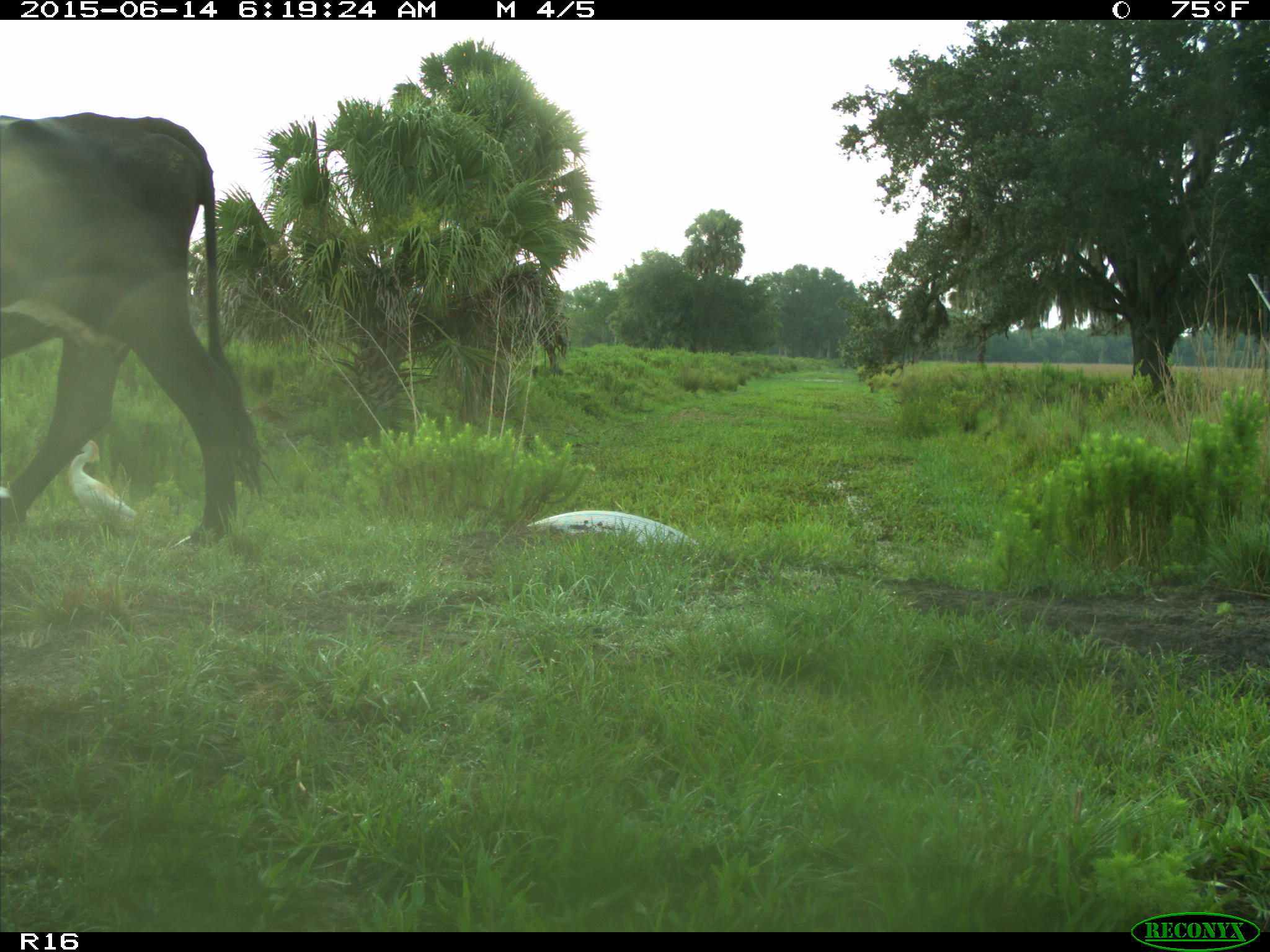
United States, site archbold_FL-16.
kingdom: Animalia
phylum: Chordata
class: Mammalia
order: Artiodactyla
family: Bovidae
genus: Bos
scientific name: Bos taurus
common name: domestic cow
Bos taurus (domestic cow).